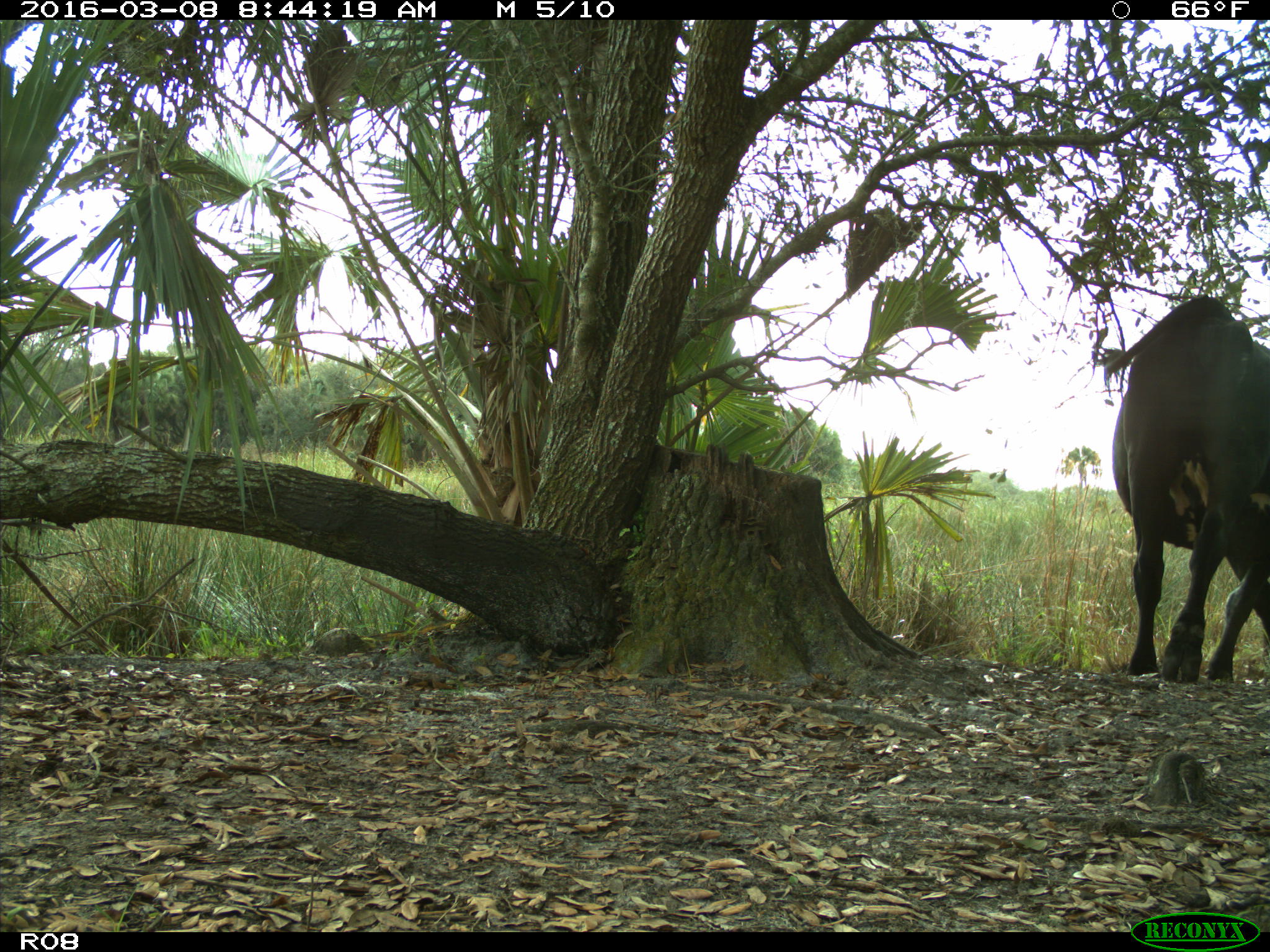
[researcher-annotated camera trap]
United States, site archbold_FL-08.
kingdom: Animalia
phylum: Chordata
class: Mammalia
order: Artiodactyla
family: Bovidae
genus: Bos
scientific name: Bos taurus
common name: domestic cow